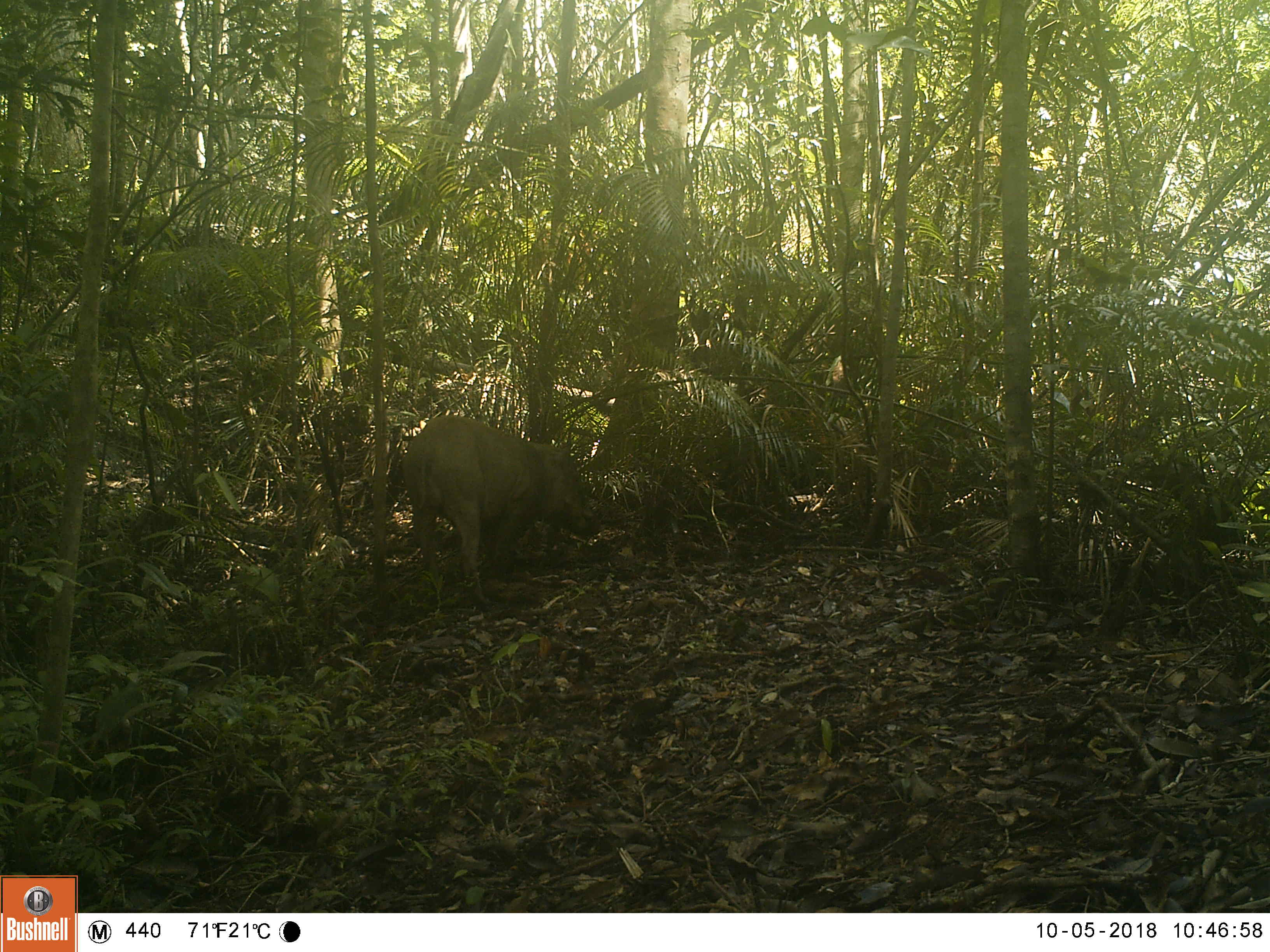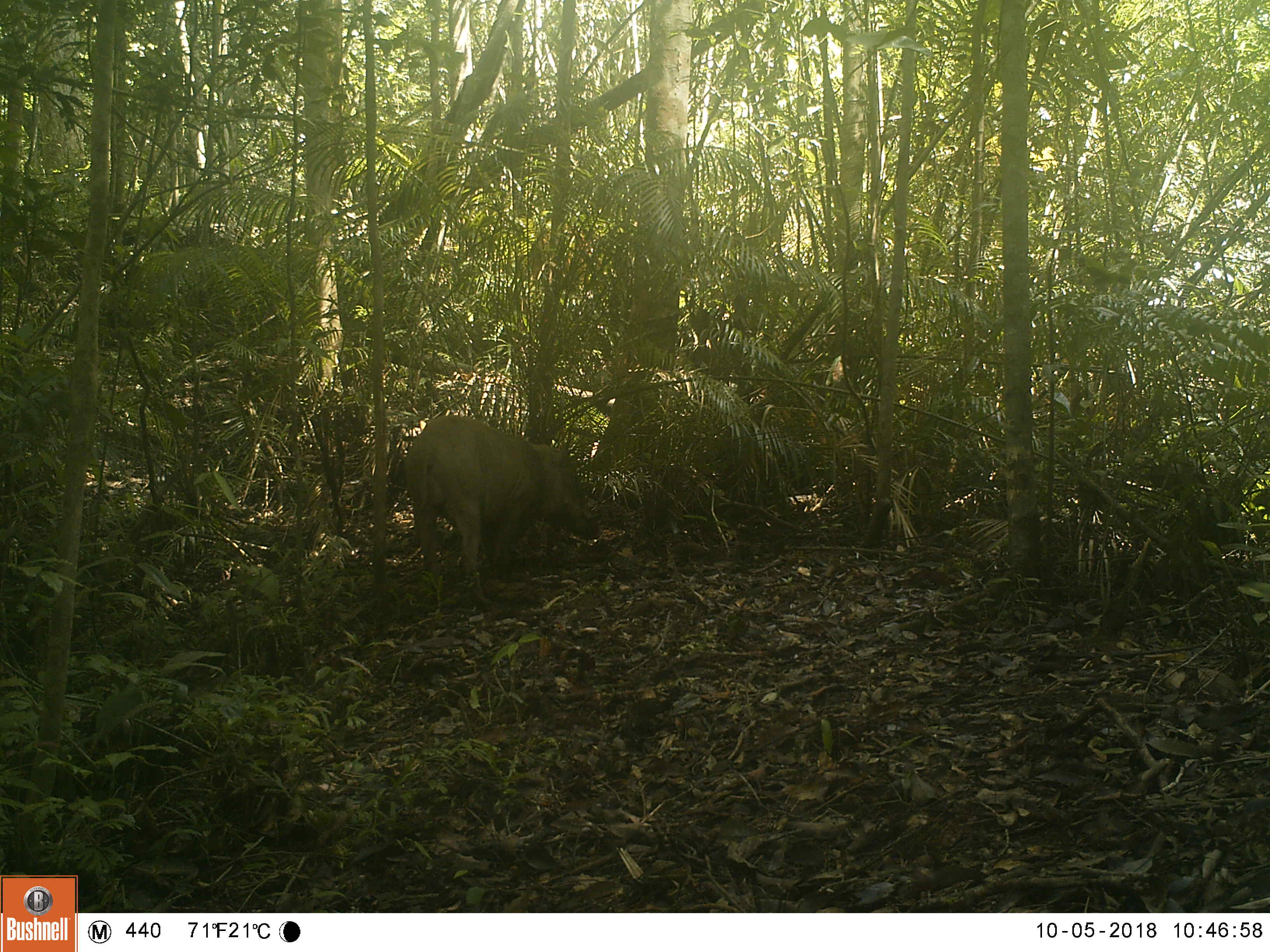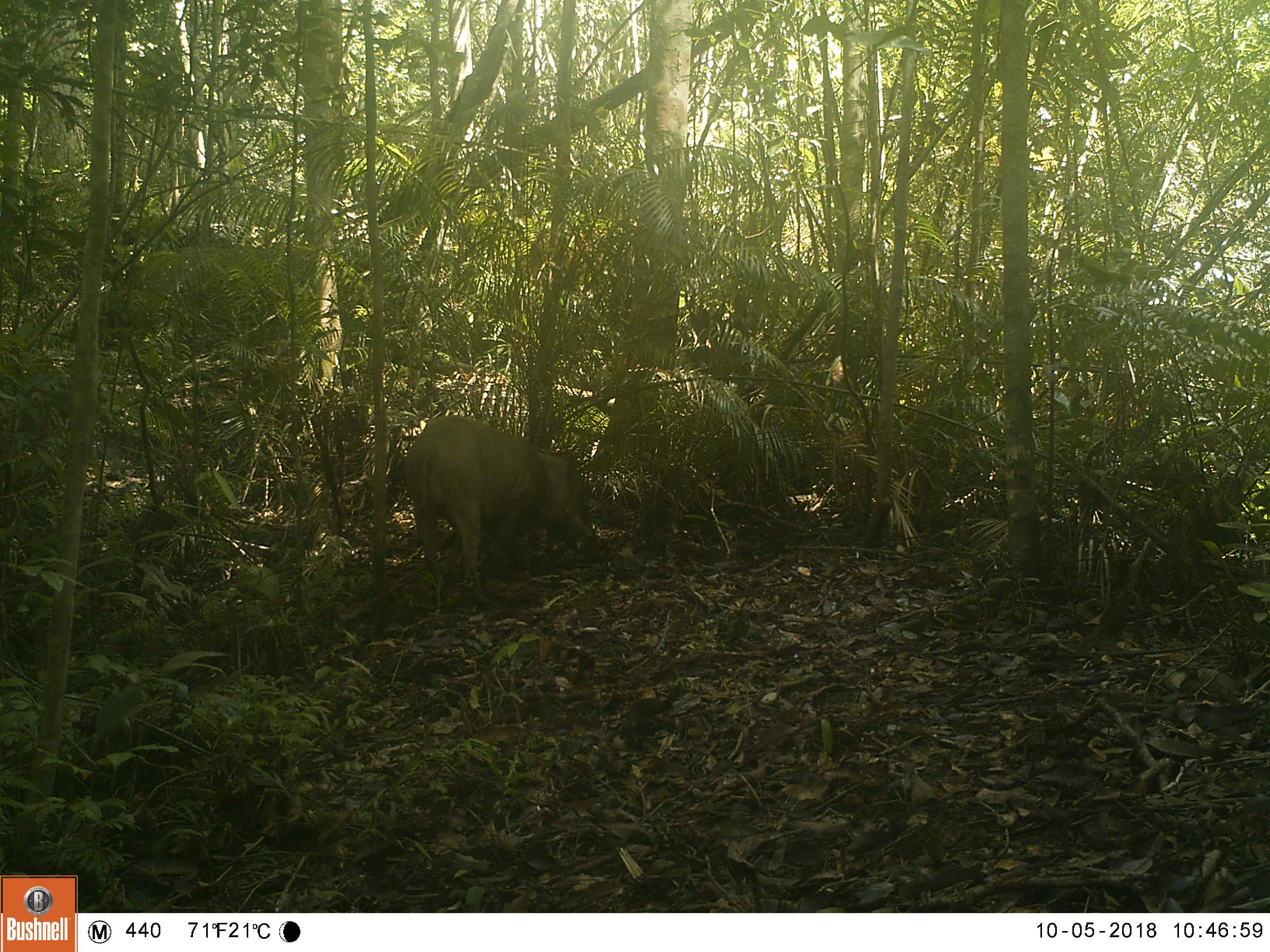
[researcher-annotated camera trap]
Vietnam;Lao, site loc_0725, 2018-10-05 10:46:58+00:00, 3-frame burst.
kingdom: Animalia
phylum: Chordata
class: Mammalia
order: Artiodactyla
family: Suidae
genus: Sus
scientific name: Sus scrofa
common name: eurasian wild pig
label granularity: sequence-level